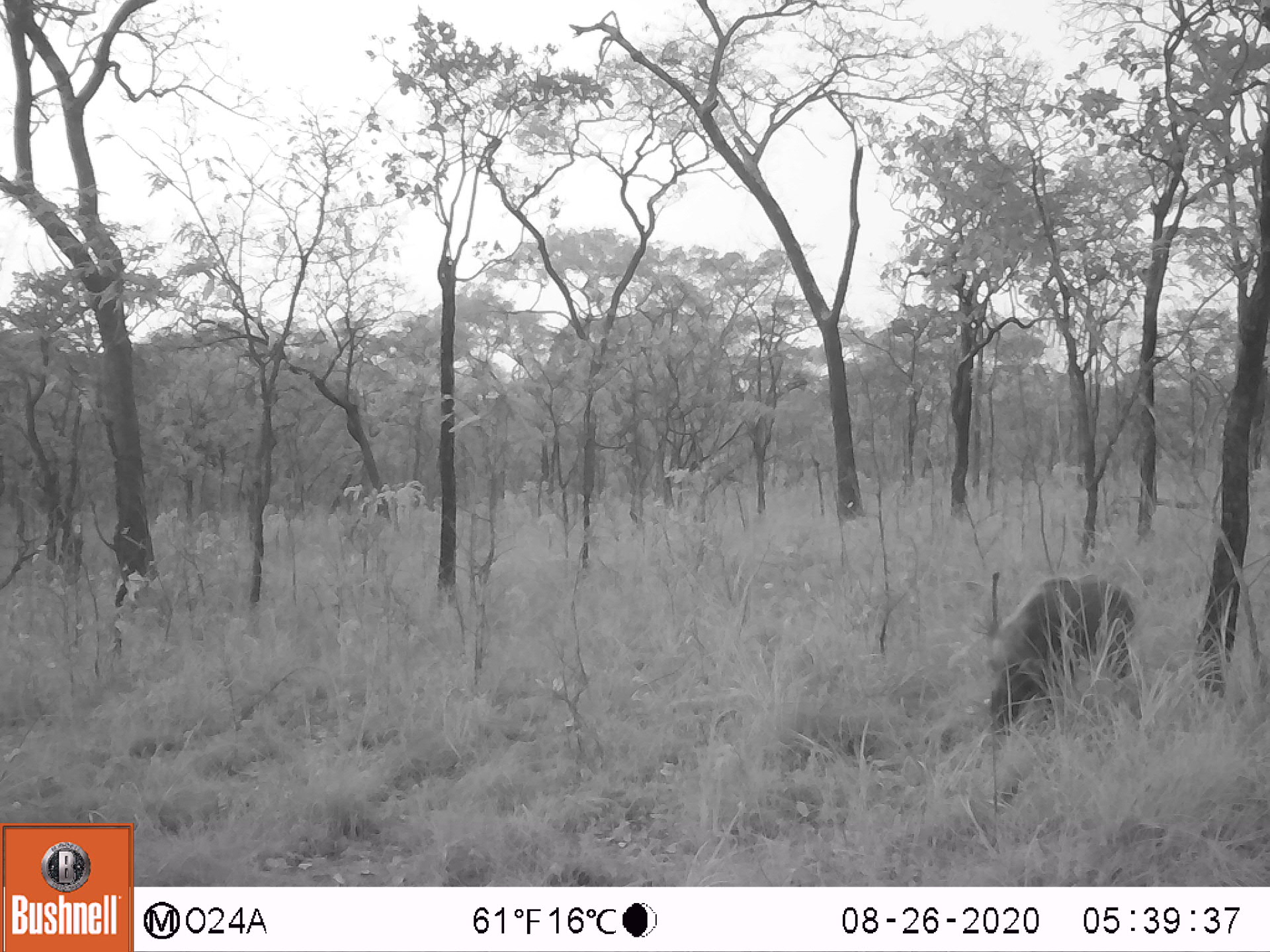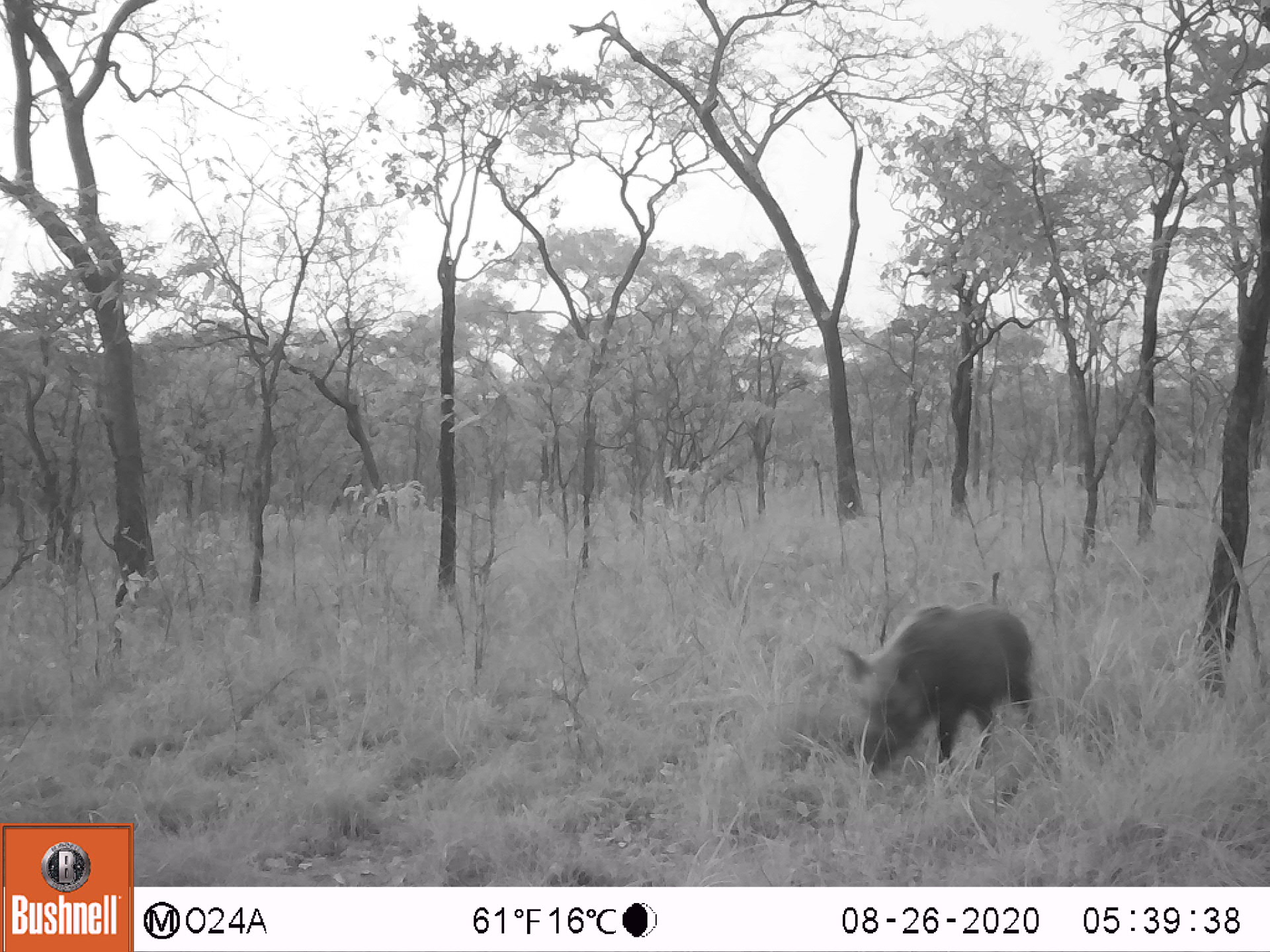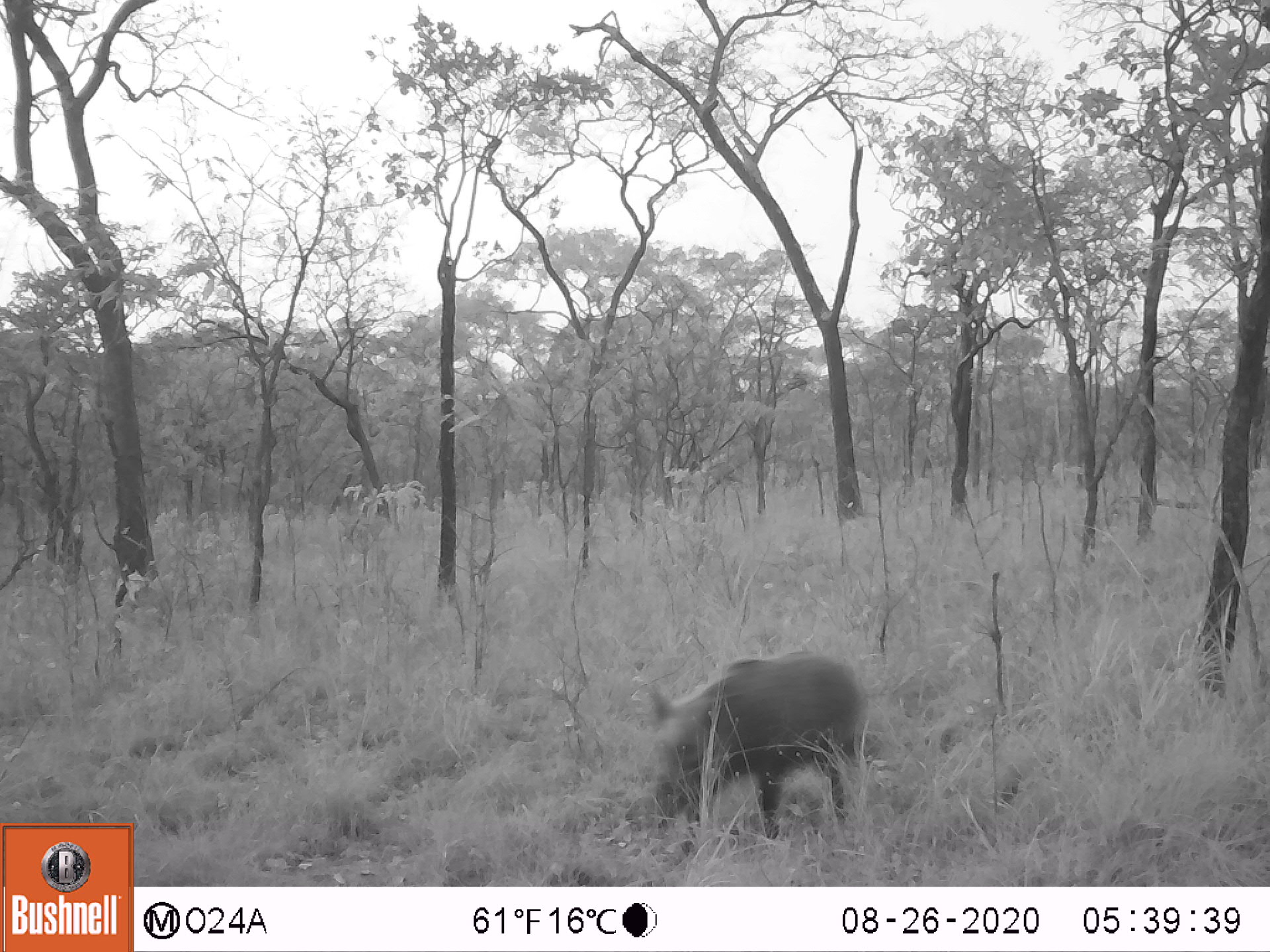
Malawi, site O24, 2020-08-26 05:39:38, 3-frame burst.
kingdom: Animalia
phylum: Chordata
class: Mammalia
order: Artiodactyla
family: Suidae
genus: Potamochoerus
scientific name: Potamochoerus larvatus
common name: bushpig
Bushpig (Potamochoerus larvatus), count 1.